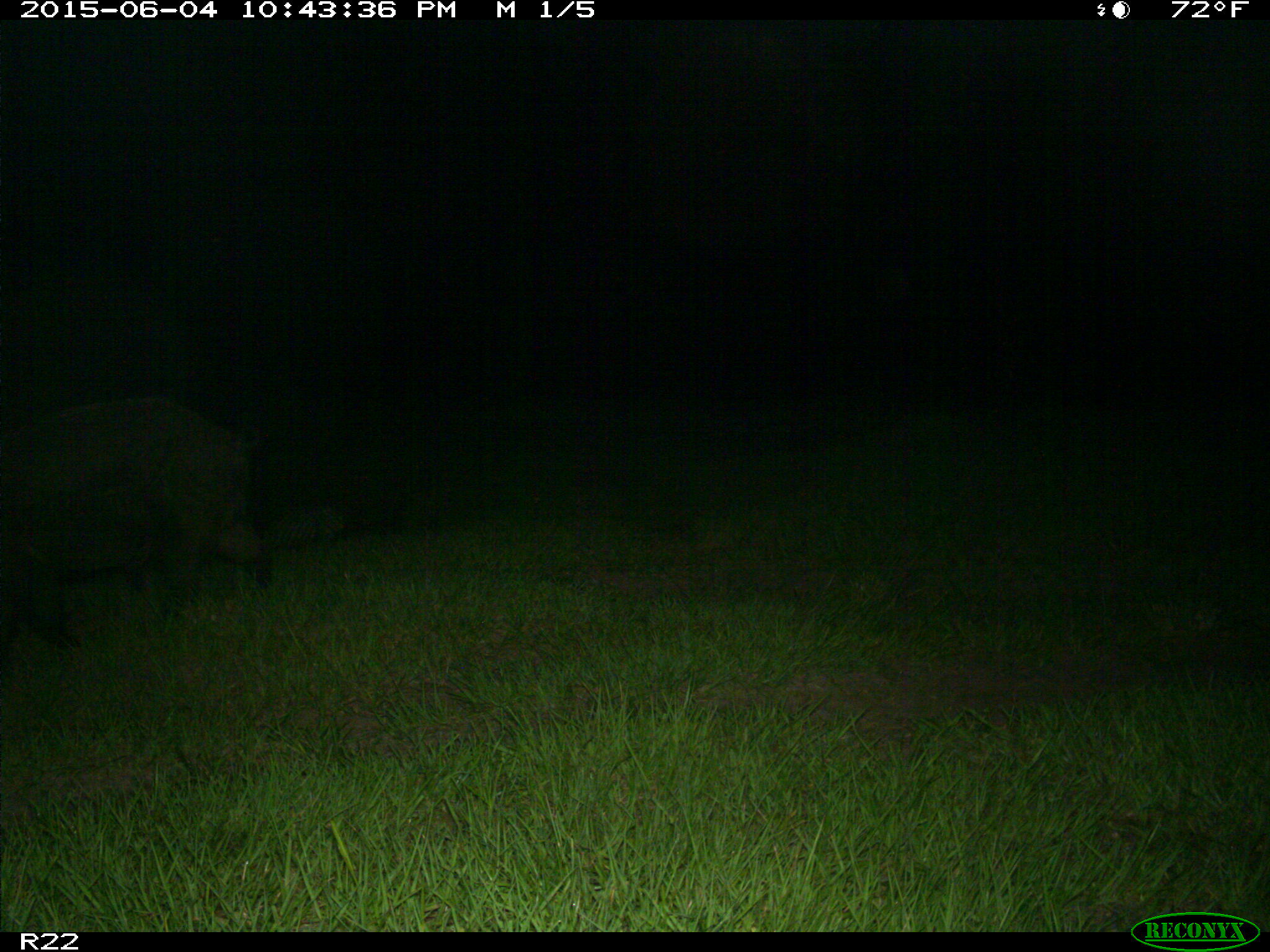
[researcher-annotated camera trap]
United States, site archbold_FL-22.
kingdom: Animalia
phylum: Chordata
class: Mammalia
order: Artiodactyla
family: Bovidae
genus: Bos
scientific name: Bos taurus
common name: domestic cow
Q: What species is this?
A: Bos taurus (domestic cow).